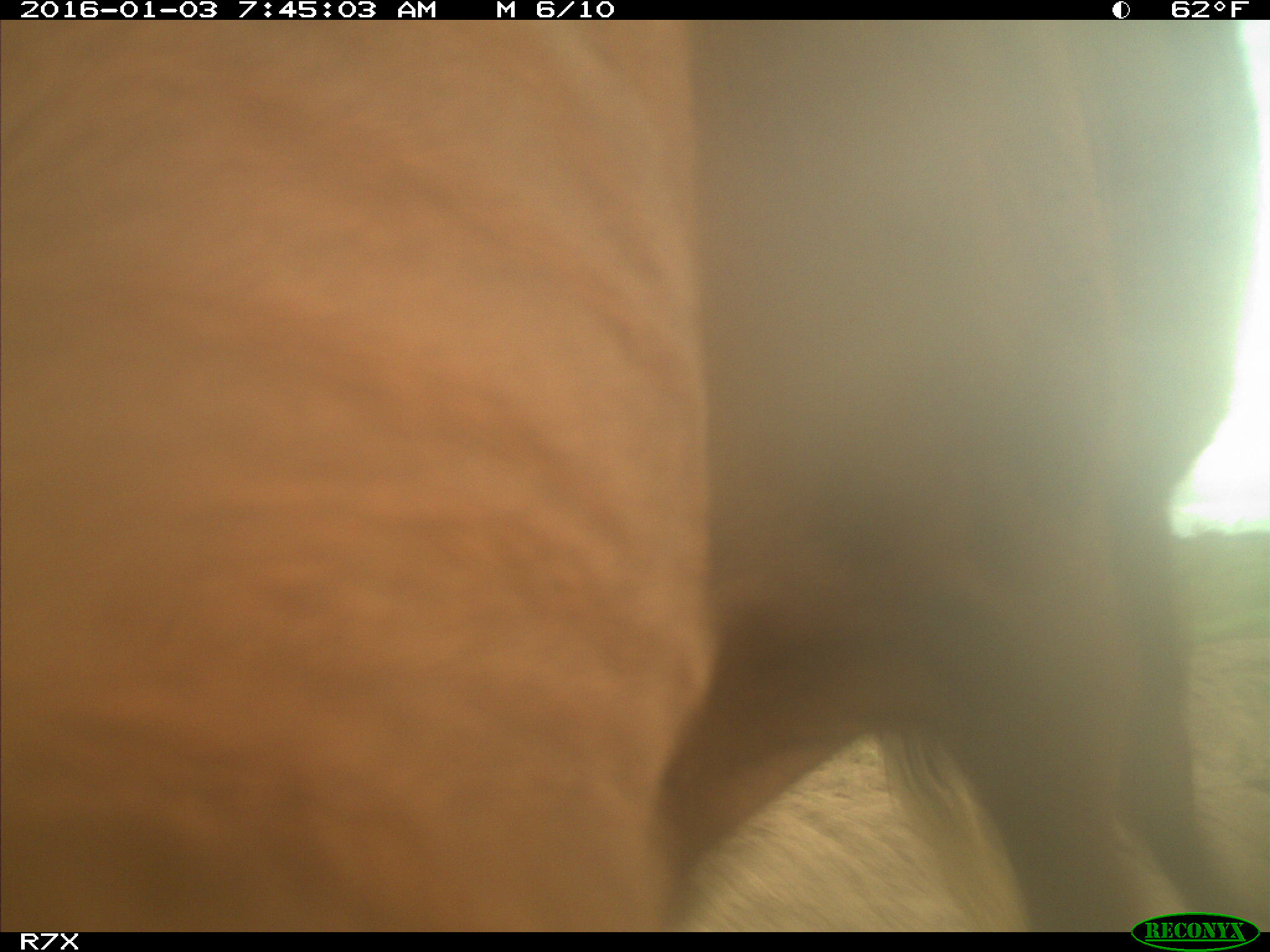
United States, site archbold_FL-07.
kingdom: Animalia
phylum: Chordata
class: Mammalia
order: Artiodactyla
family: Bovidae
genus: Bos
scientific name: Bos taurus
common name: domestic cow